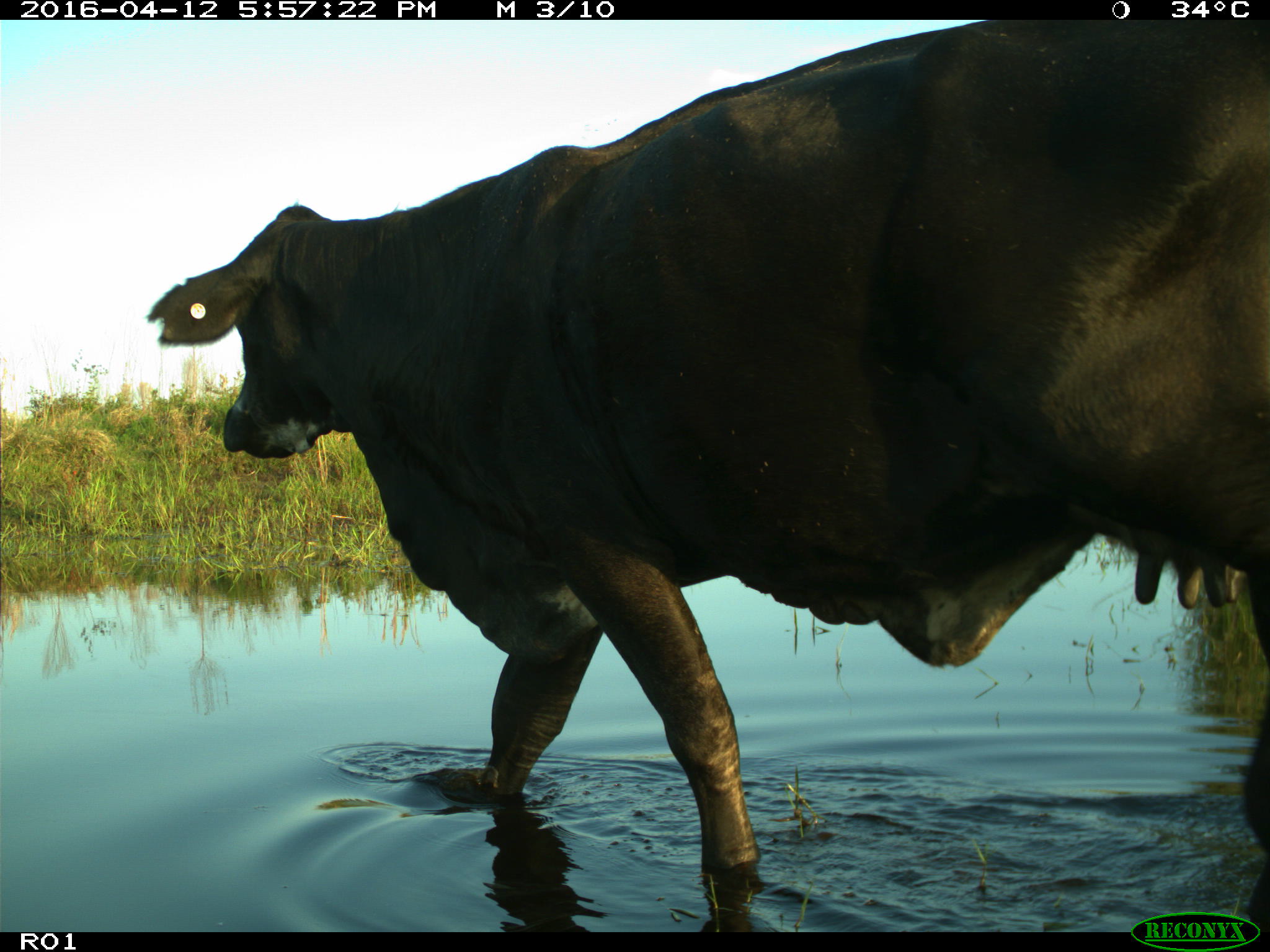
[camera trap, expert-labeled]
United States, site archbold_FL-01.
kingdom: Animalia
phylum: Chordata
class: Mammalia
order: Artiodactyla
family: Bovidae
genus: Bos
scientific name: Bos taurus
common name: domestic cow